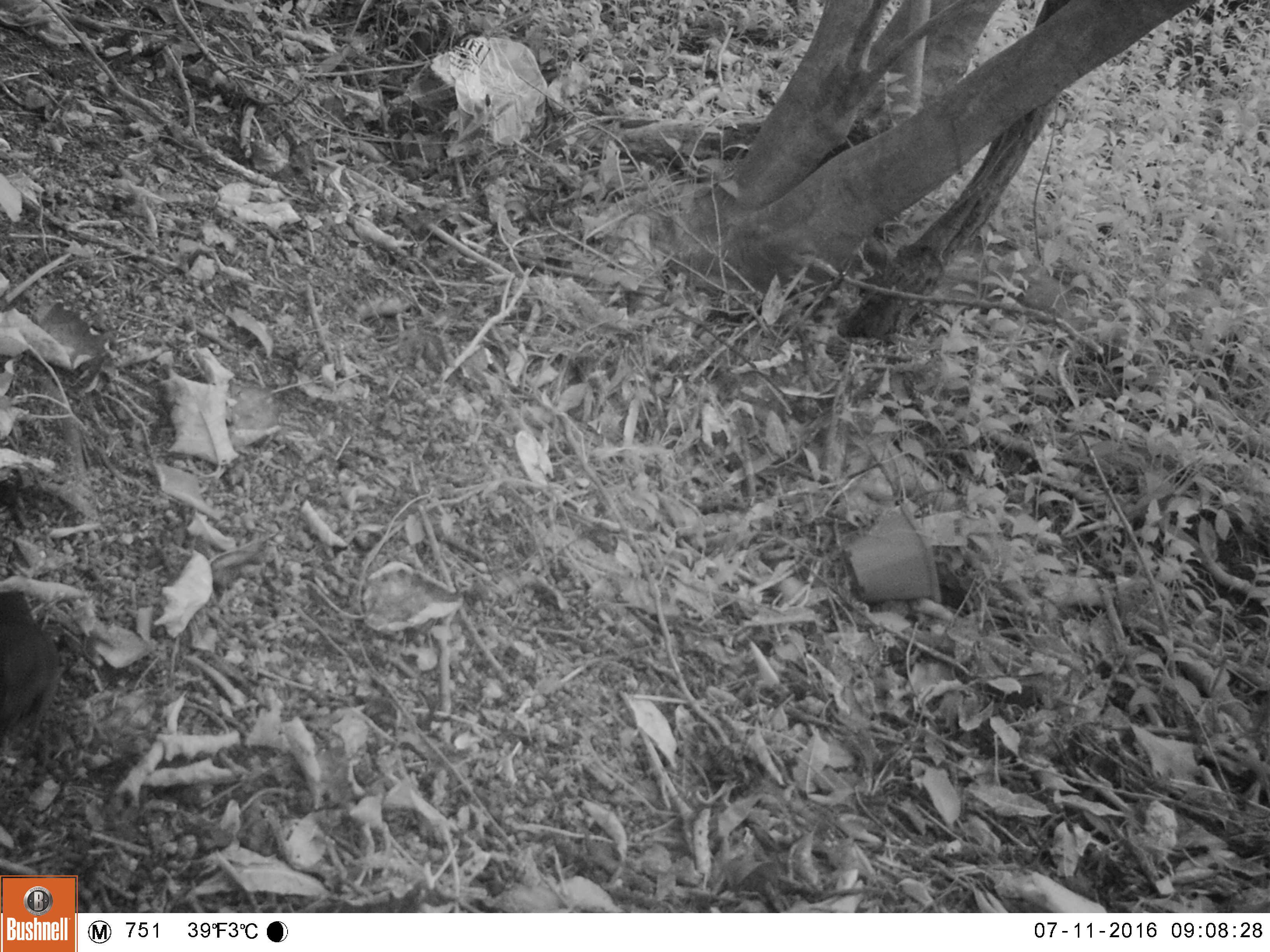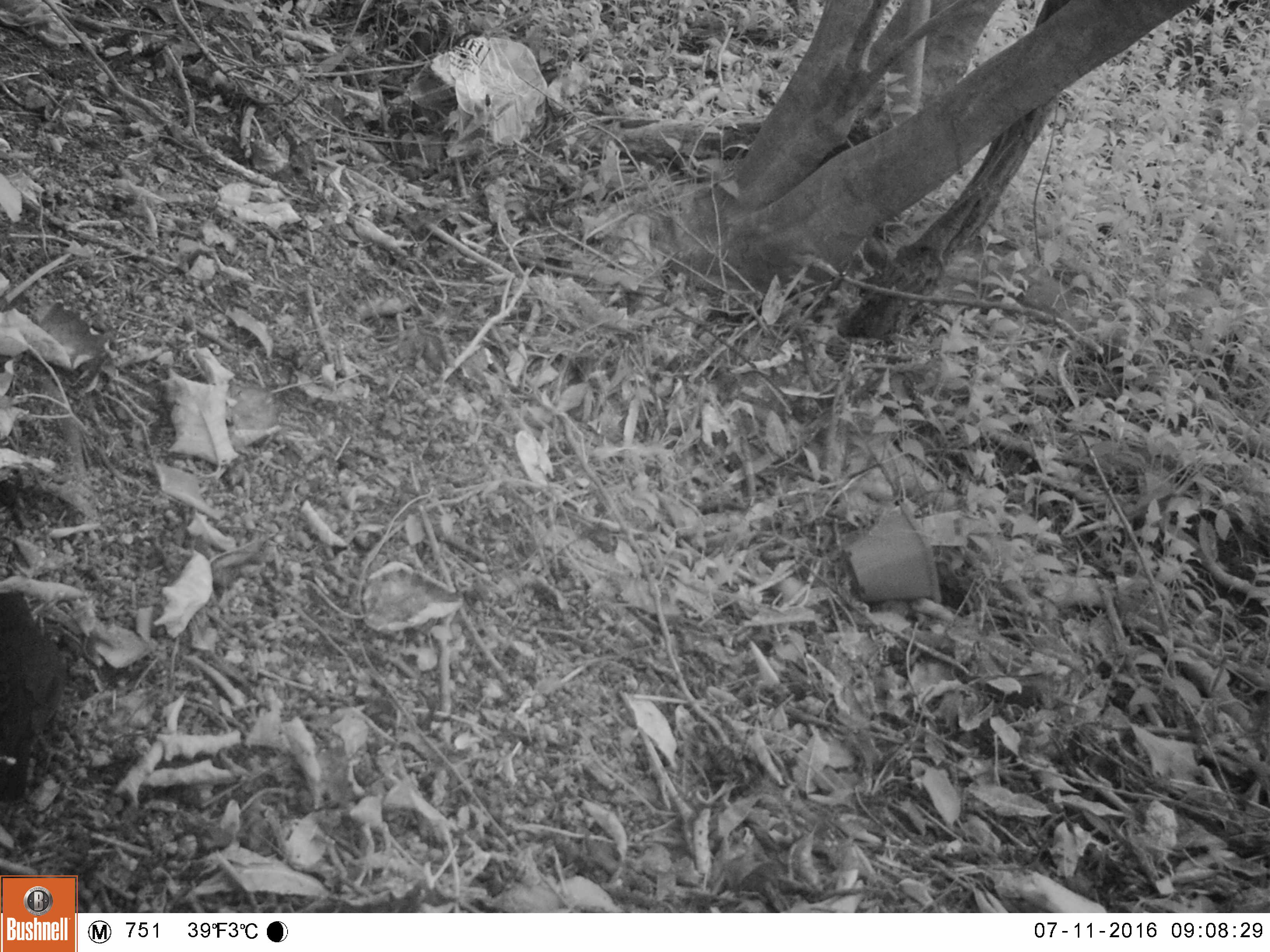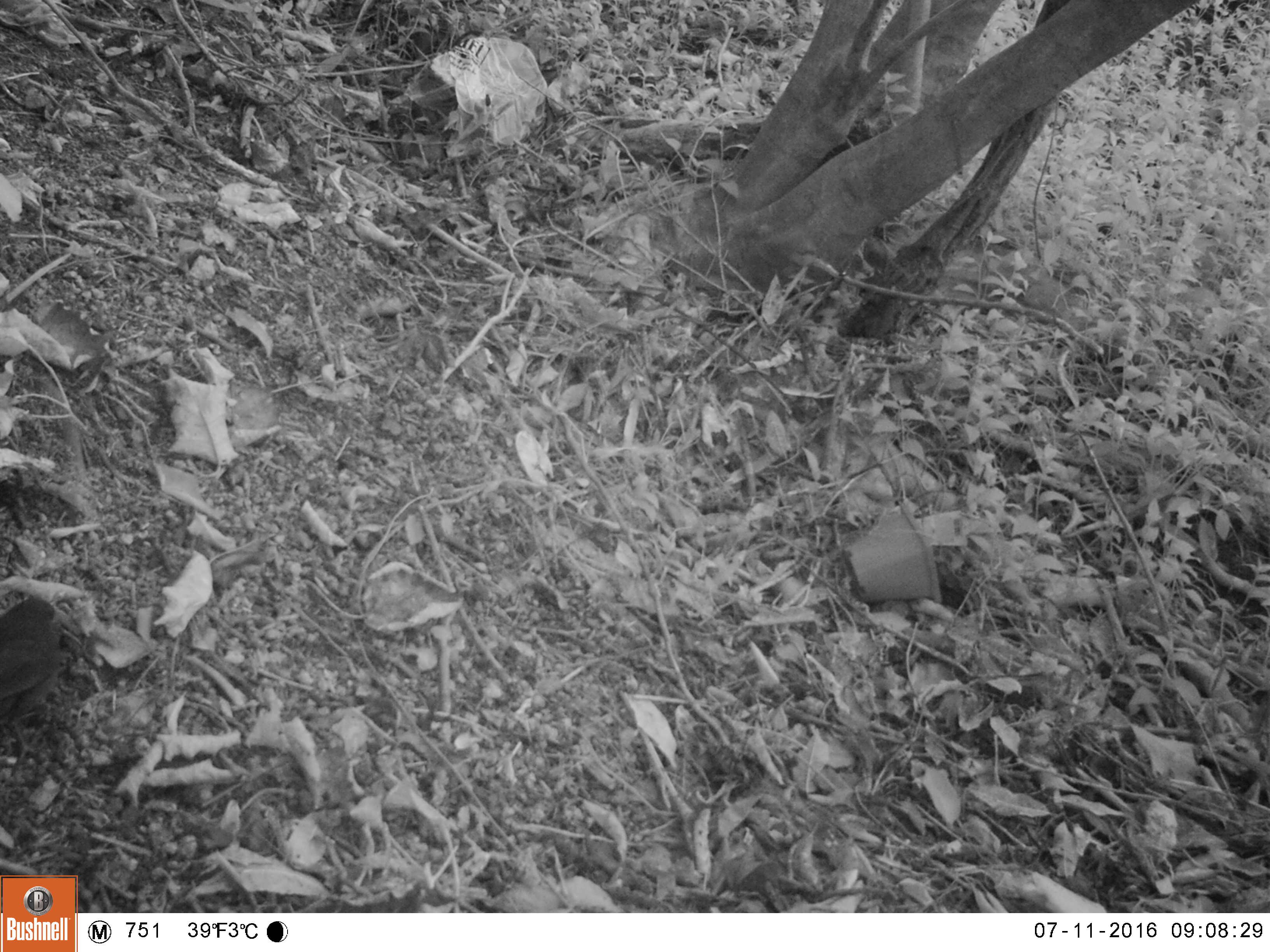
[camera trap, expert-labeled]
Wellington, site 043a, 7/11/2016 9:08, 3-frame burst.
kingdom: Animalia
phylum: Chordata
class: Aves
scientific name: Aves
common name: bird